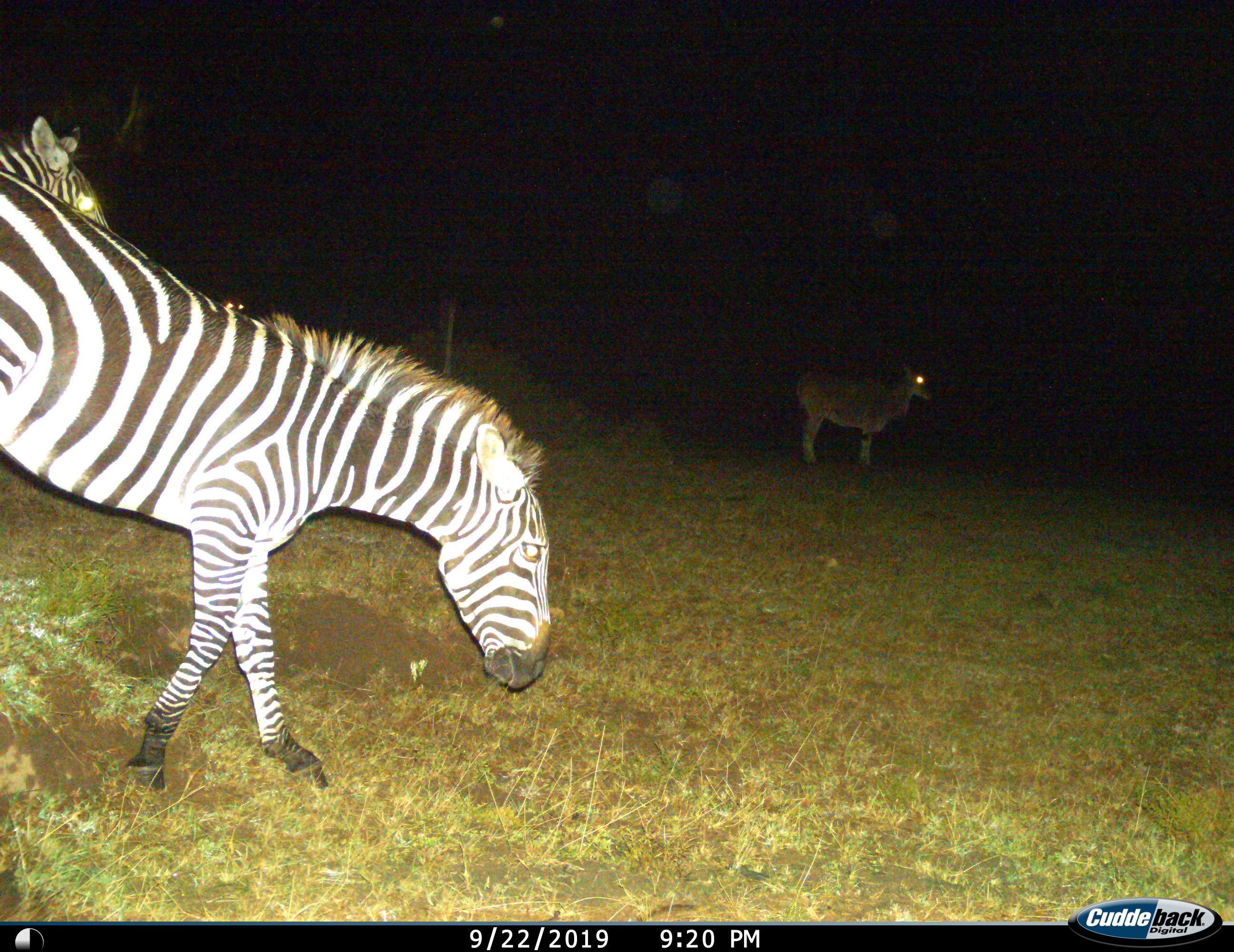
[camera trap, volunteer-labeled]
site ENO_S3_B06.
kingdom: Animalia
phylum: Chordata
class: Mammalia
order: Artiodactyla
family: Bovidae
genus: Tragelaphus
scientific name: Tragelaphus oryx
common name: eland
Eland (Tragelaphus oryx), count 1. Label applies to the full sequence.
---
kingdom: Animalia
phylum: Chordata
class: Mammalia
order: Perissodactyla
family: Equidae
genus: Equus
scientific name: Equus quagga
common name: plains zebra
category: zebraplains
Zebraplains (plains zebra) (Equus quagga), count 2. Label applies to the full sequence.